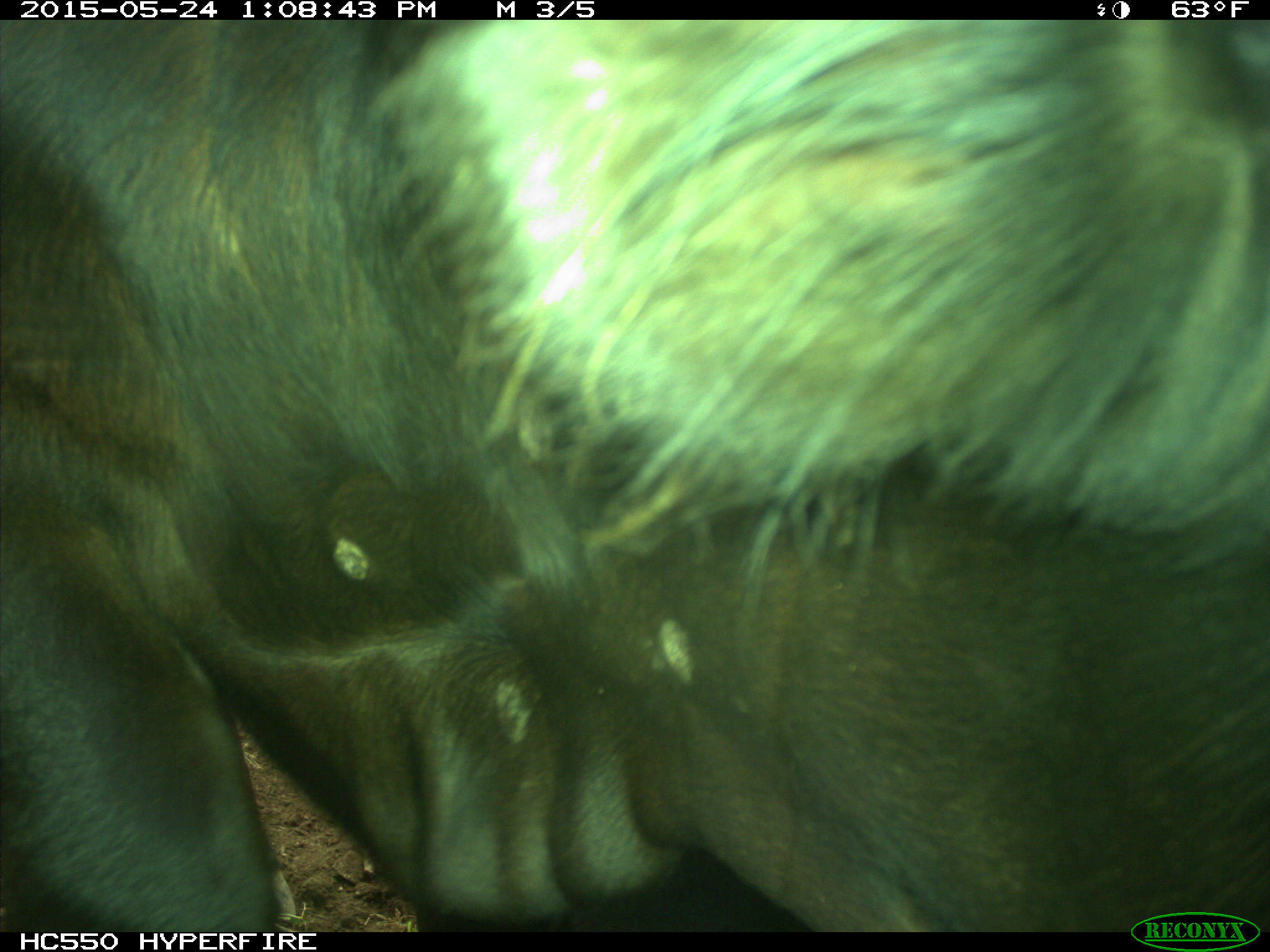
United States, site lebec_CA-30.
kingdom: Animalia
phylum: Chordata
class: Mammalia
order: Artiodactyla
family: Bovidae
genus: Bos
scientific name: Bos taurus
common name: domestic cow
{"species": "Bos taurus (domestic cow)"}